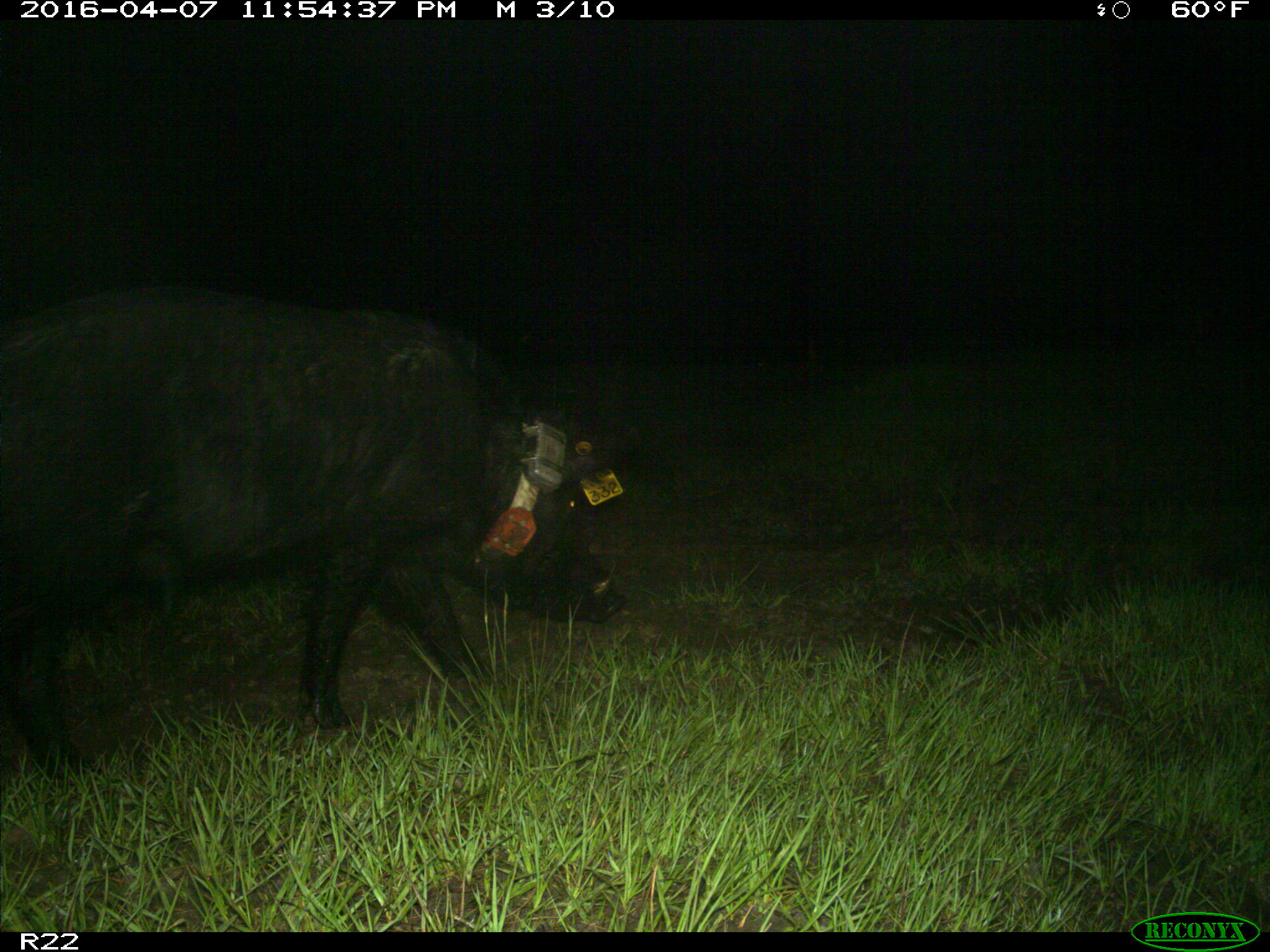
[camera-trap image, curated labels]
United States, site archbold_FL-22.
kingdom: Animalia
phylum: Chordata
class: Mammalia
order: Artiodactyla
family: Suidae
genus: Sus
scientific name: Sus scrofa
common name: wild boar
Sus scrofa (wild boar).